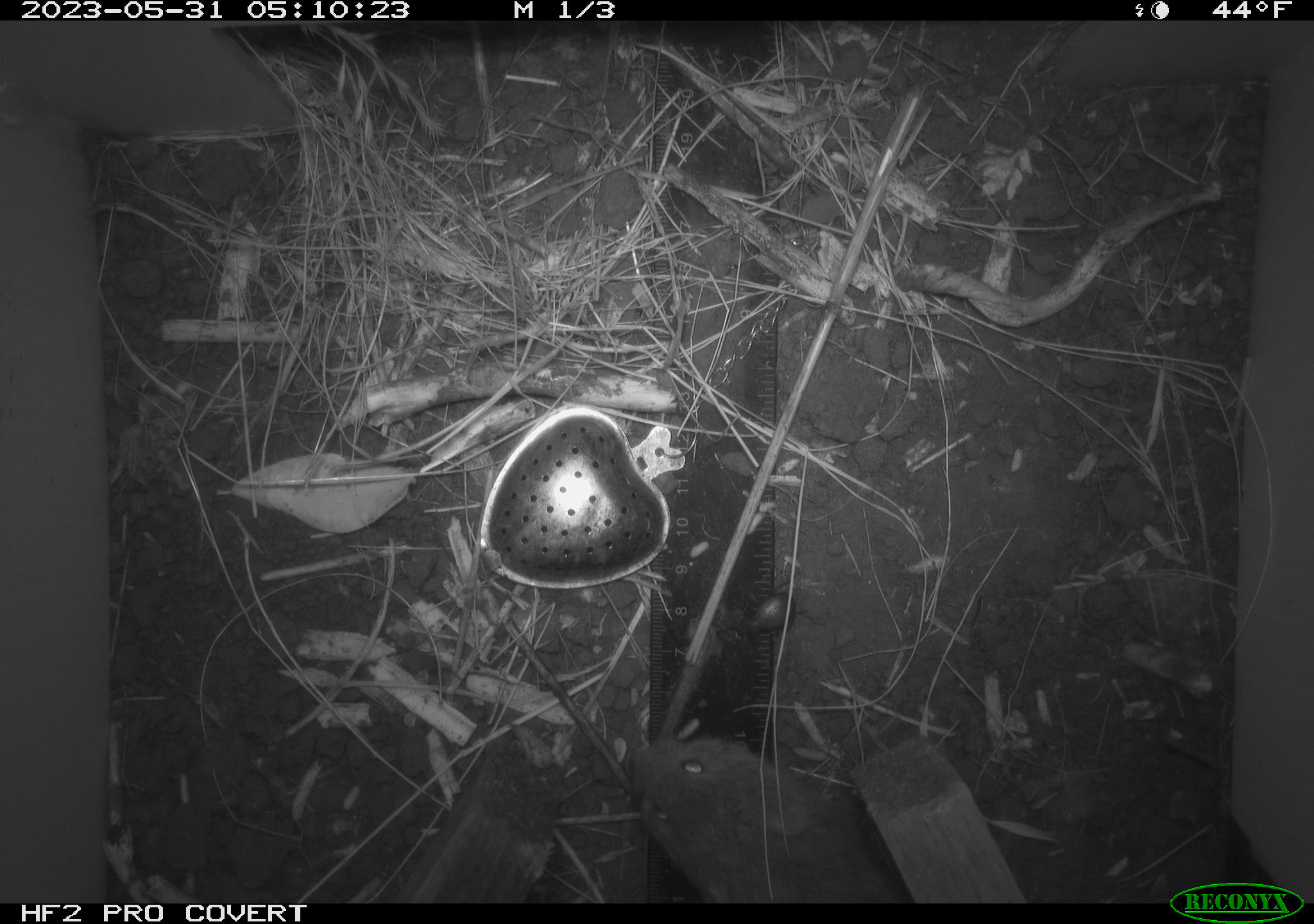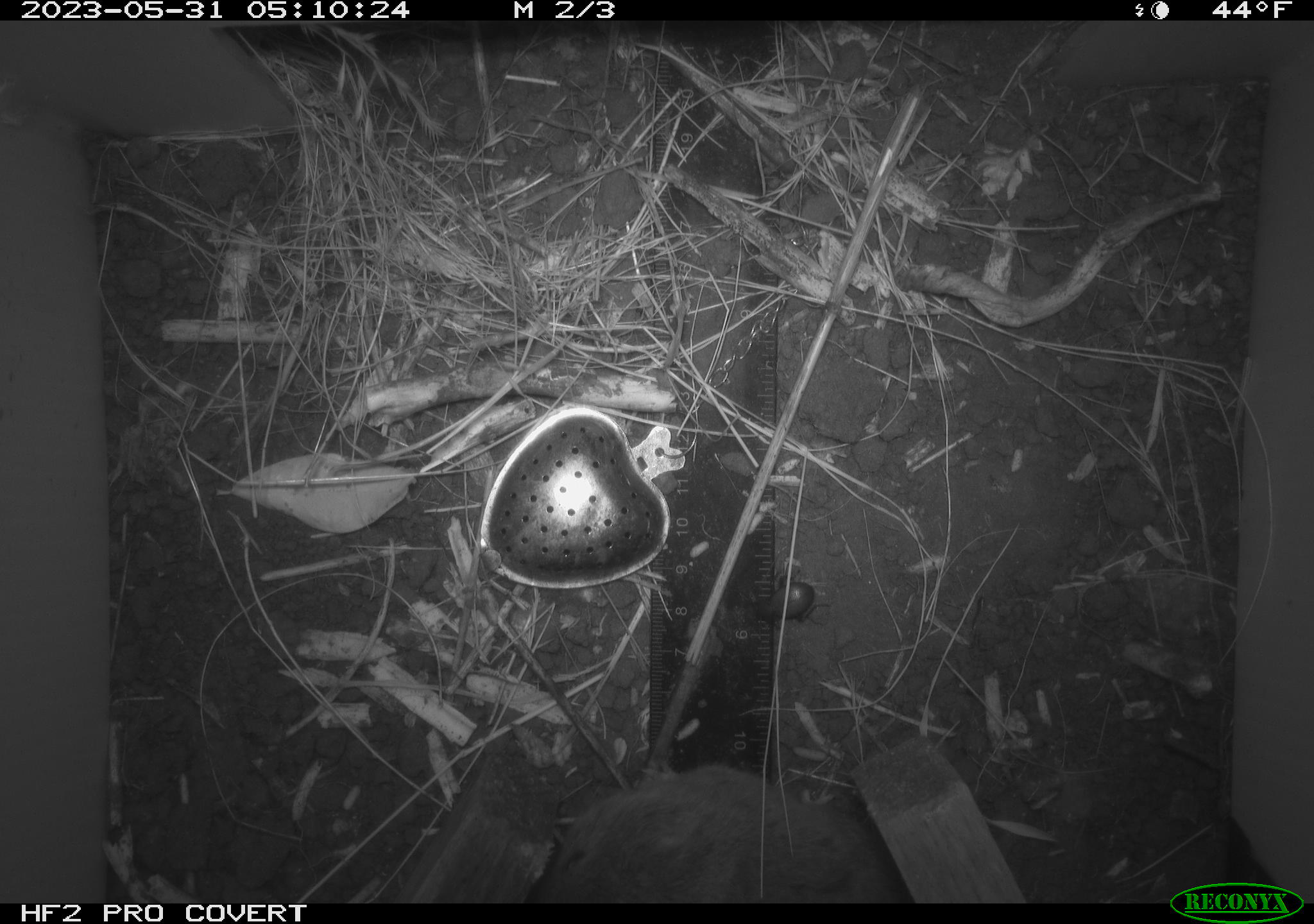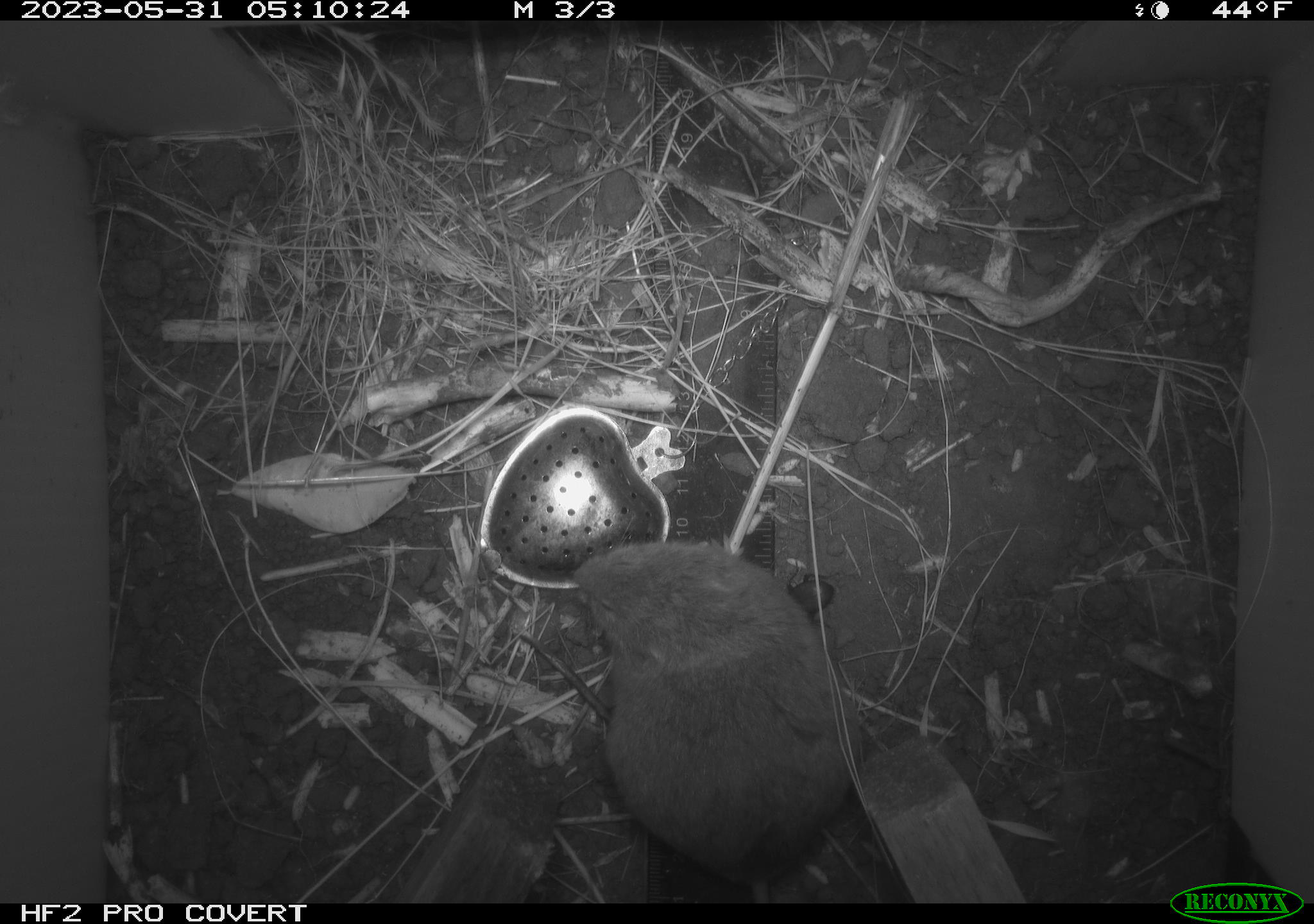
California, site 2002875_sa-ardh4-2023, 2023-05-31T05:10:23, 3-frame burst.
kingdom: Animalia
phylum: Chordata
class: Mammalia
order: Rodentia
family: Cricetidae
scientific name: Arvicolinae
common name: voles, lemmings, and muskrats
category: arvicolinae subfamily